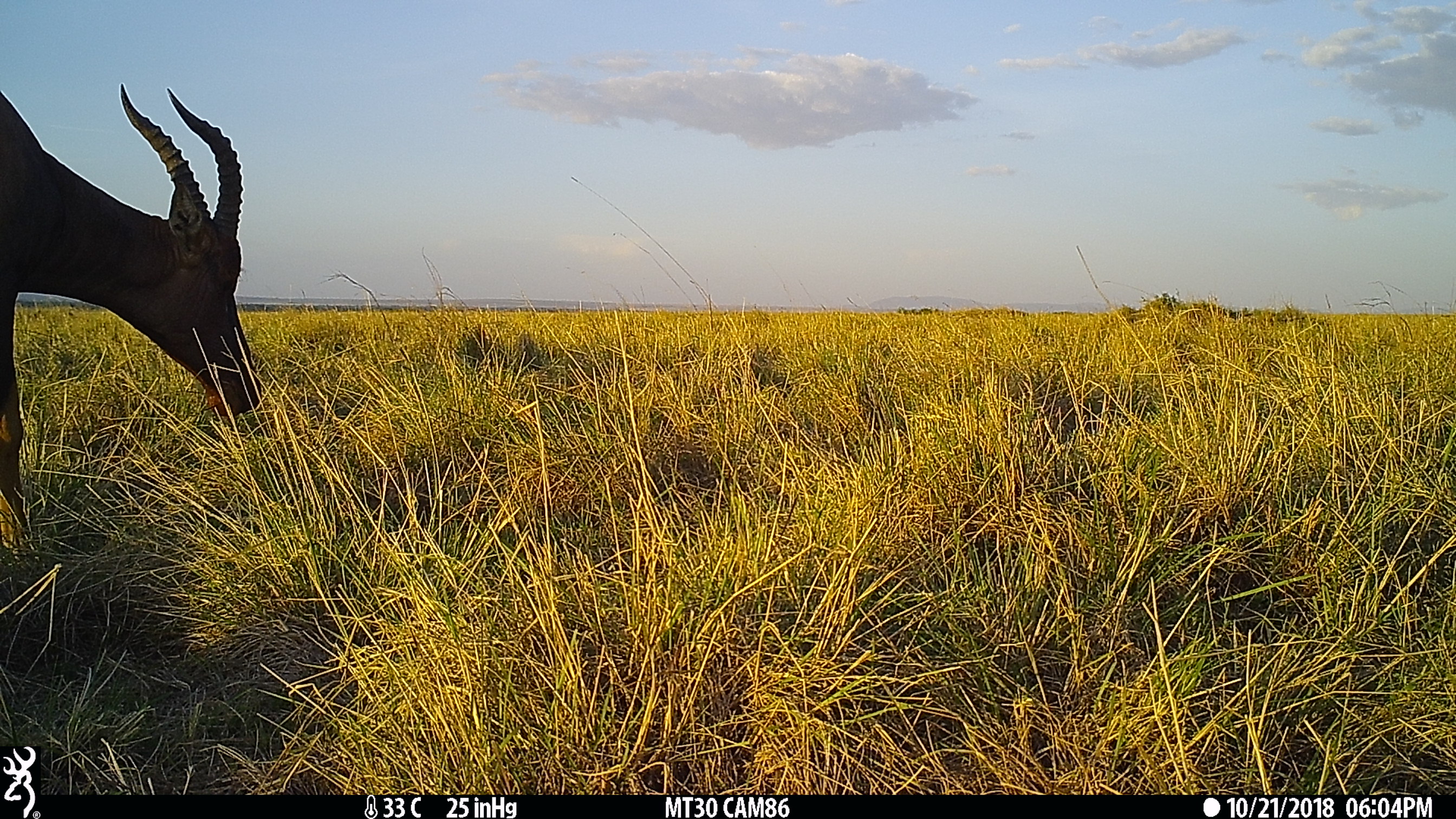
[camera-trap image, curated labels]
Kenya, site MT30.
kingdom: Animalia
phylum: Chordata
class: Mammalia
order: Artiodactyla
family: Bovidae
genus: Damaliscus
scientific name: Damaliscus lunatus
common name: topi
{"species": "topi (Damaliscus lunatus)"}